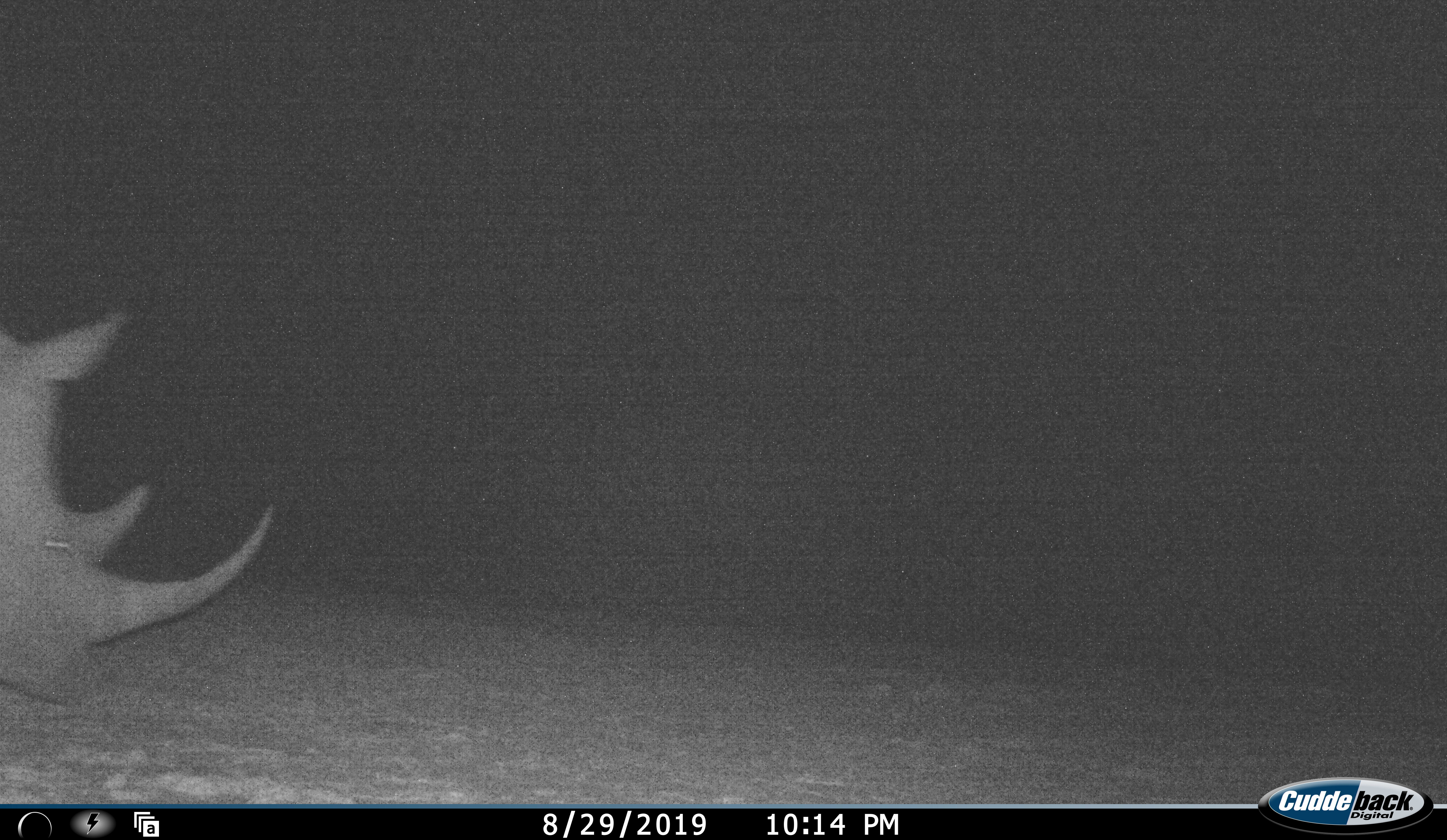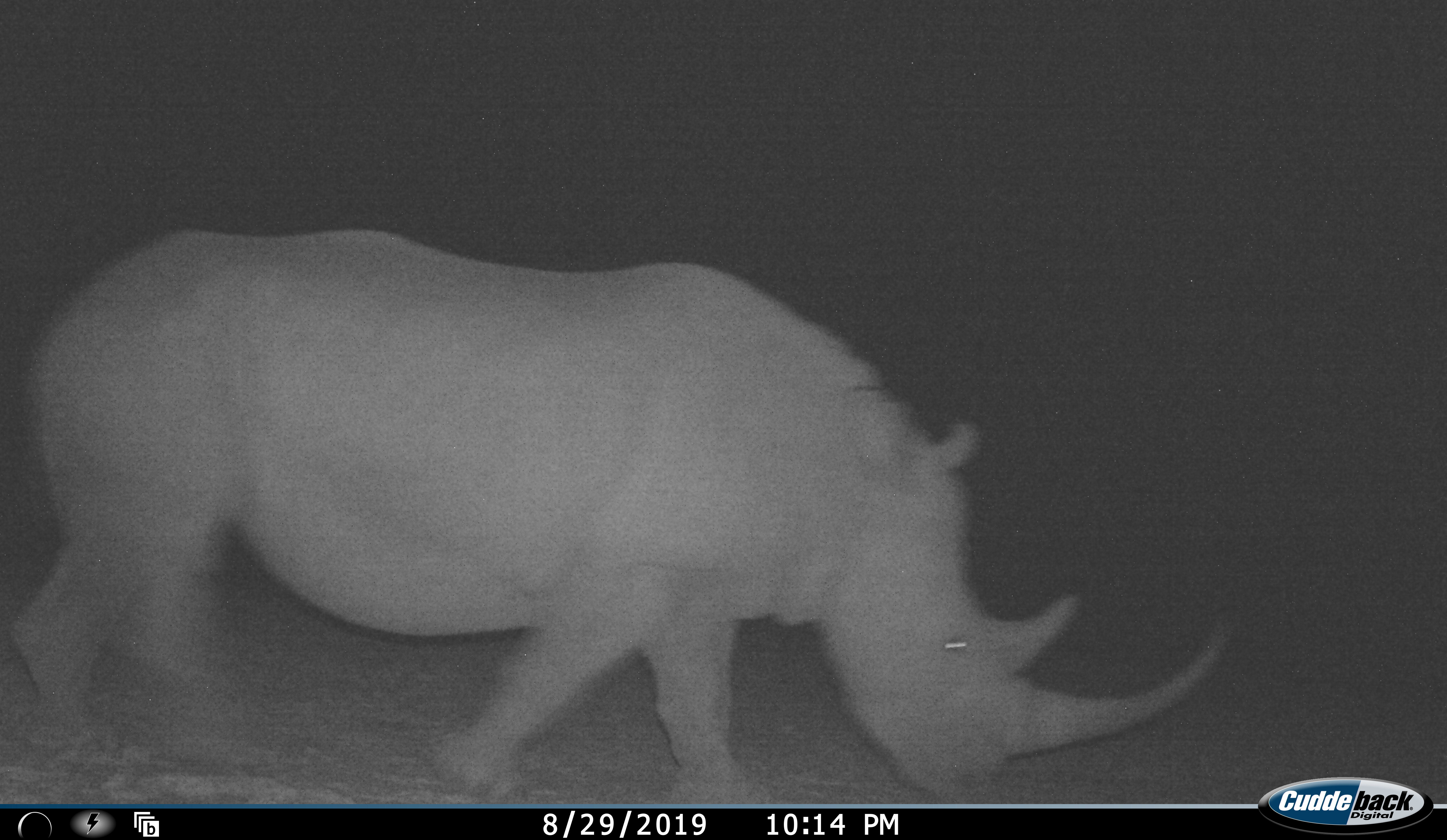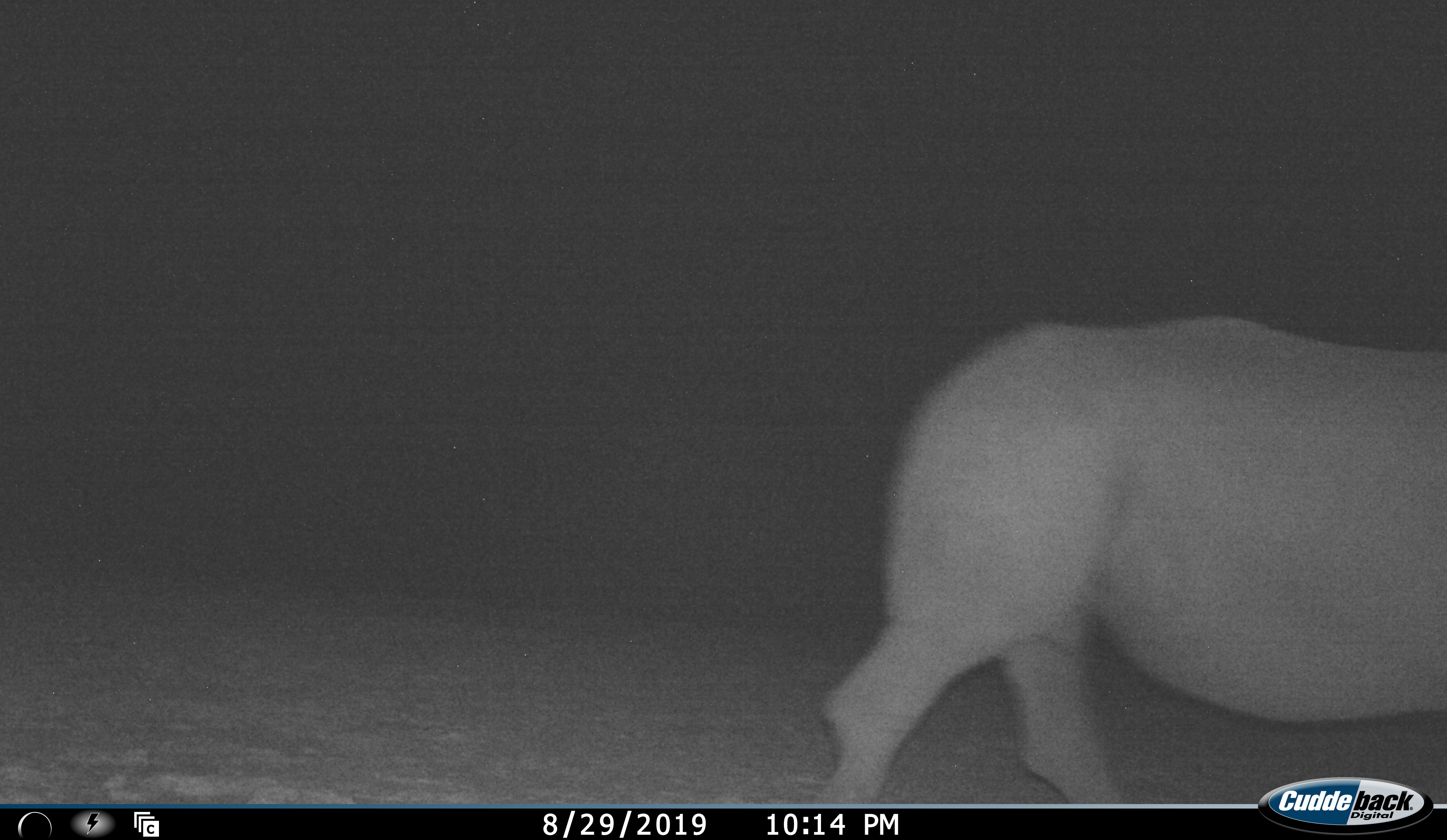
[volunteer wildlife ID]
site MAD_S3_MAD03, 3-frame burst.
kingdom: Animalia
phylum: Chordata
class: Mammalia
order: Perissodactyla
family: Rhinocerotidae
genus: Ceratotherium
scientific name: Ceratotherium simum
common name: white rhinoceros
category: rhinoceroswhite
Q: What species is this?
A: Rhinoceroswhite (white rhinoceros) (Ceratotherium simum).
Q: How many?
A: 1.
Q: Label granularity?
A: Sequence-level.